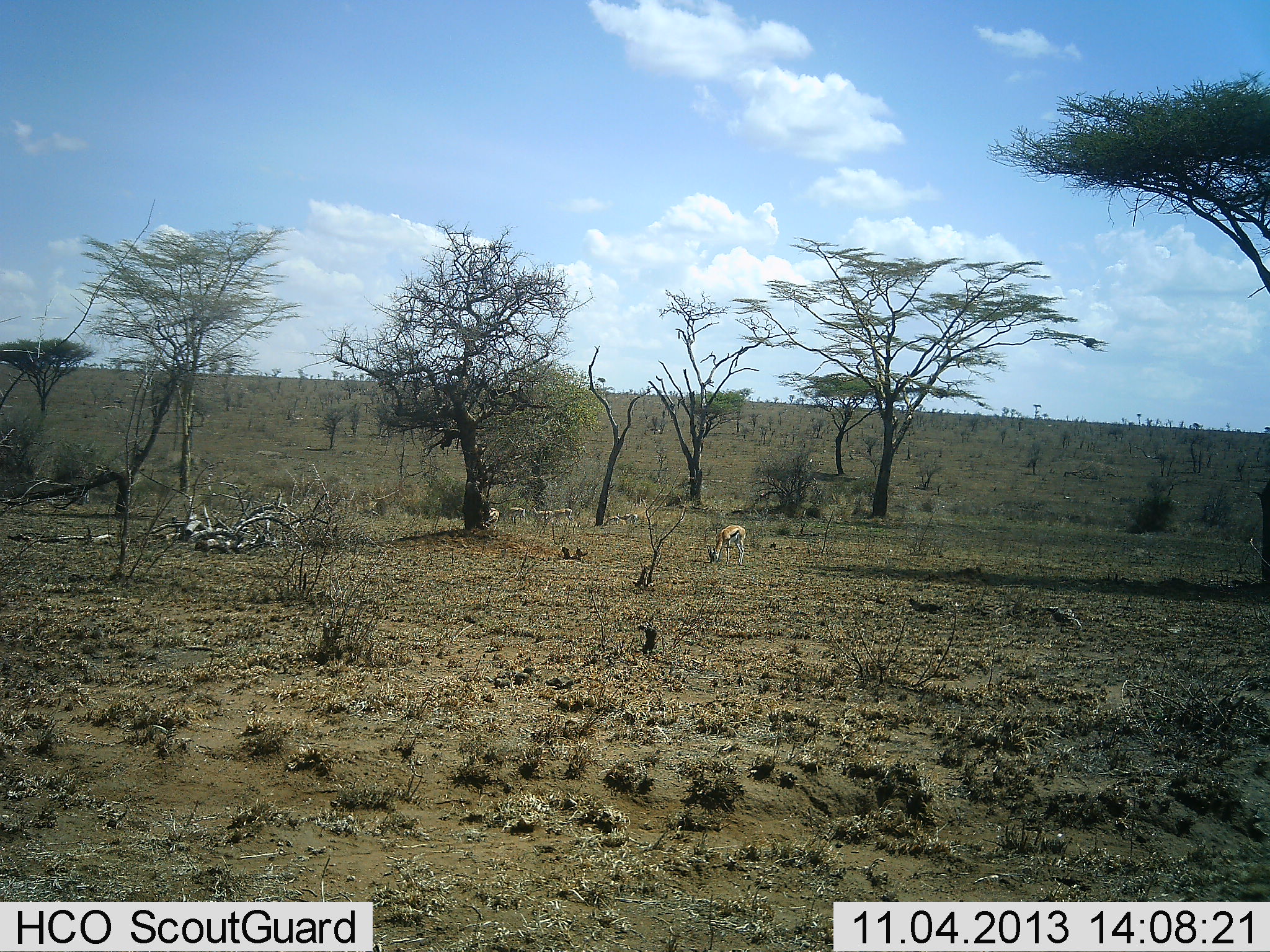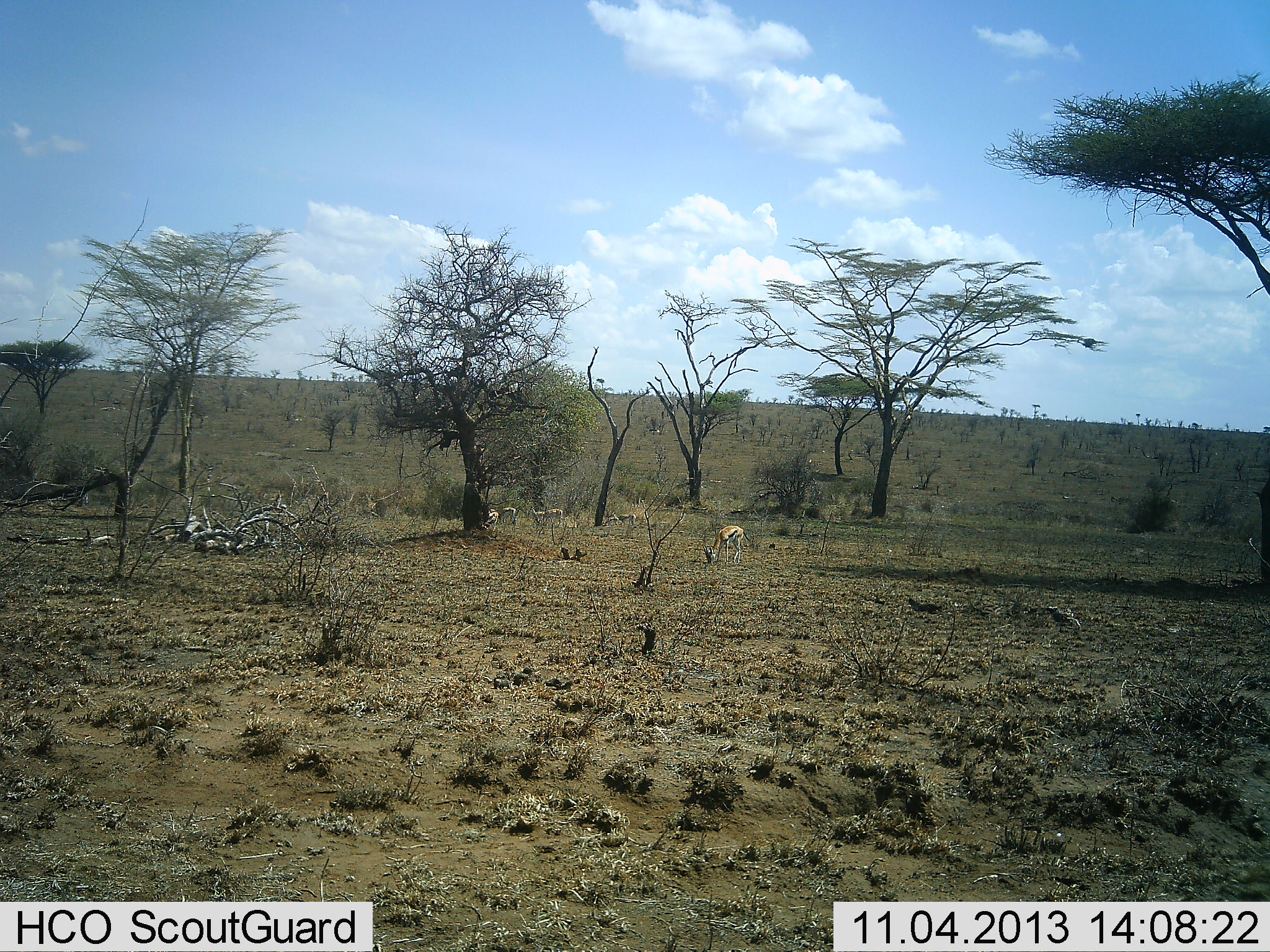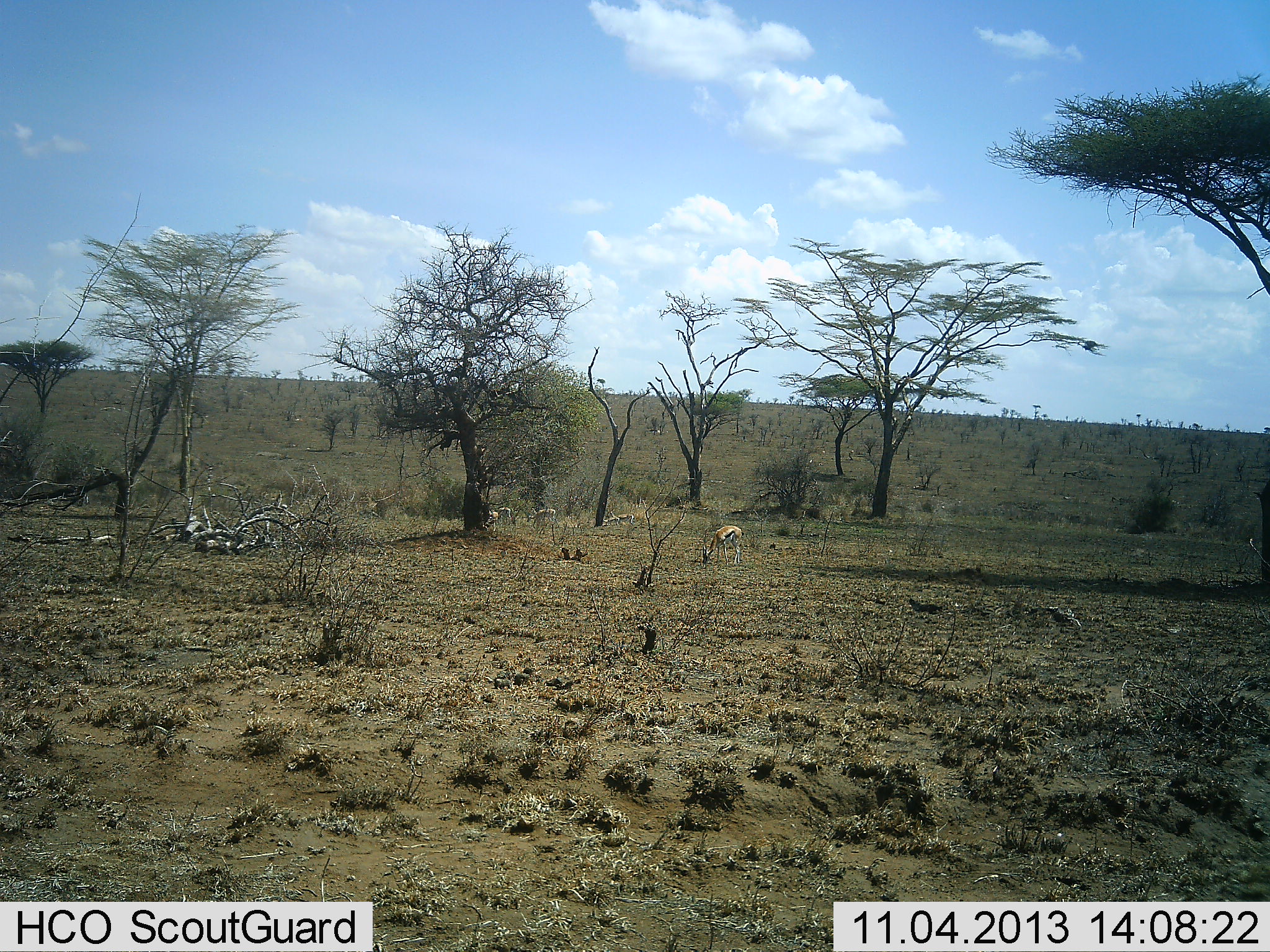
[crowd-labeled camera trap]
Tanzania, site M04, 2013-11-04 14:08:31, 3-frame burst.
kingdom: Animalia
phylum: Chordata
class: Mammalia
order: Artiodactyla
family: Bovidae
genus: Eudorcas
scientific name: Eudorcas thomsonii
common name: thomson's gazelle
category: gazellethomsons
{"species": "gazellethomsons (thomson's gazelle) (Eudorcas thomsonii)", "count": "4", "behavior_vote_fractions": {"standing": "24%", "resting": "0%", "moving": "32%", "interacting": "0%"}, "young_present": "3%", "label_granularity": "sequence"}